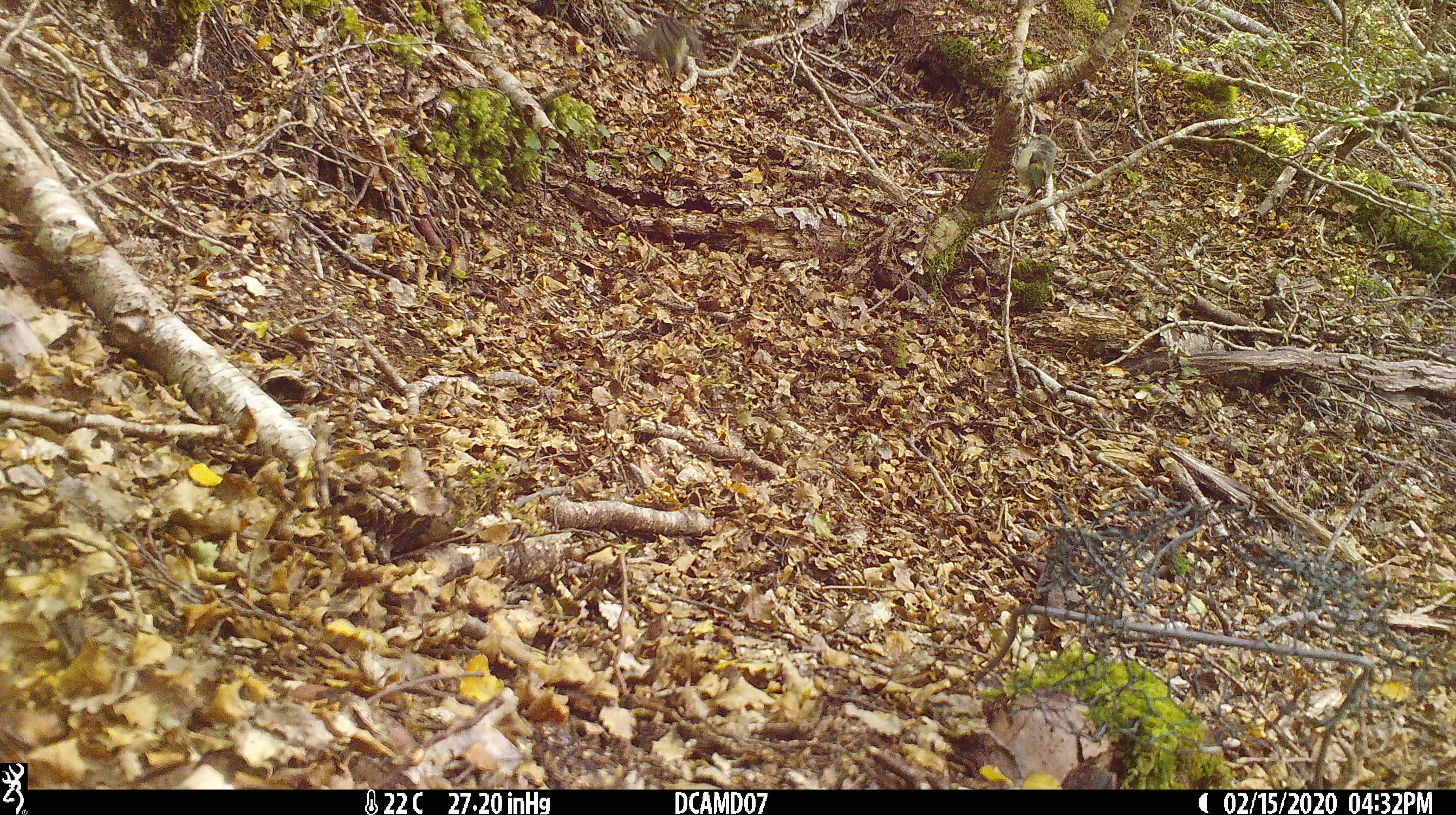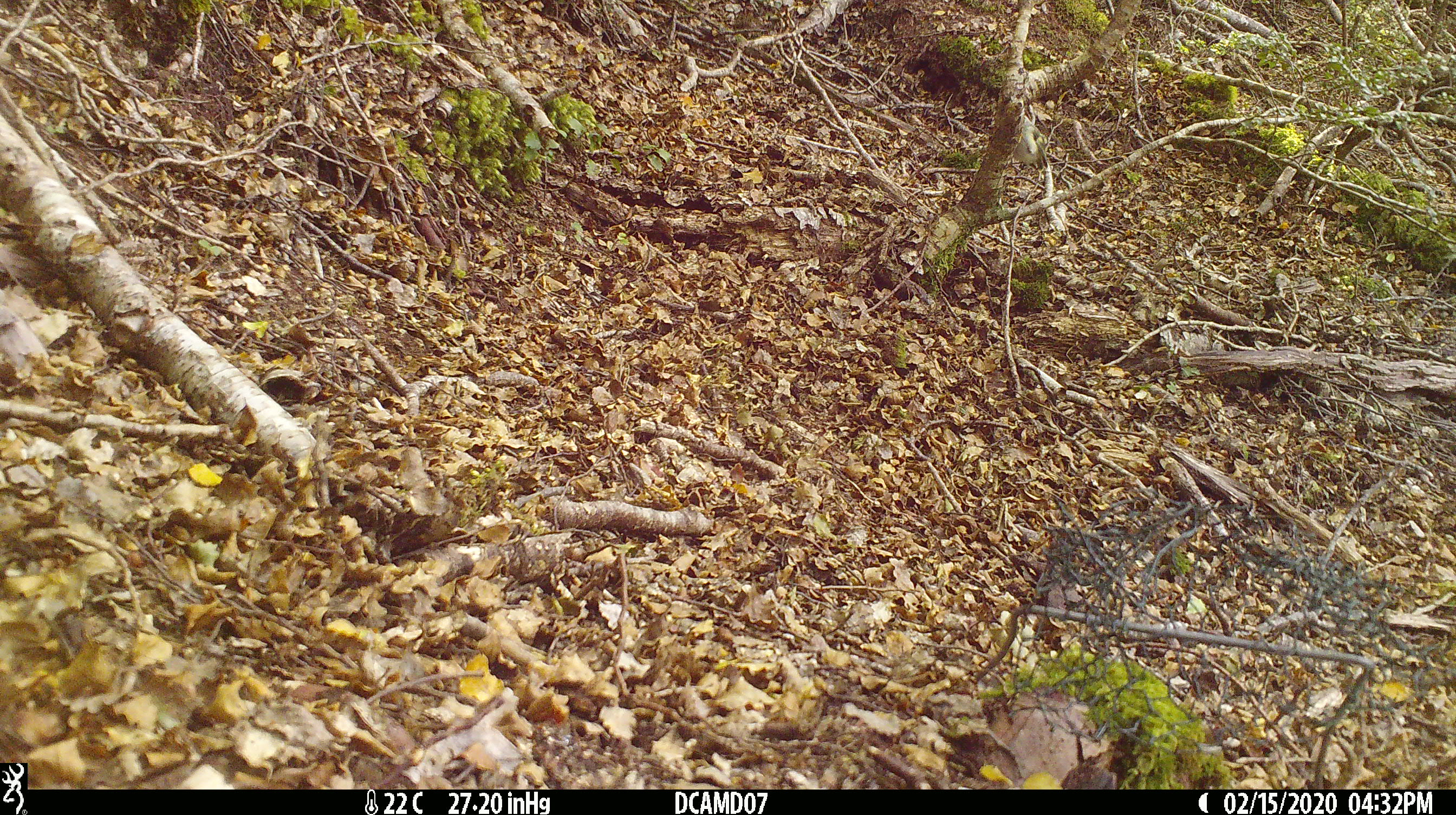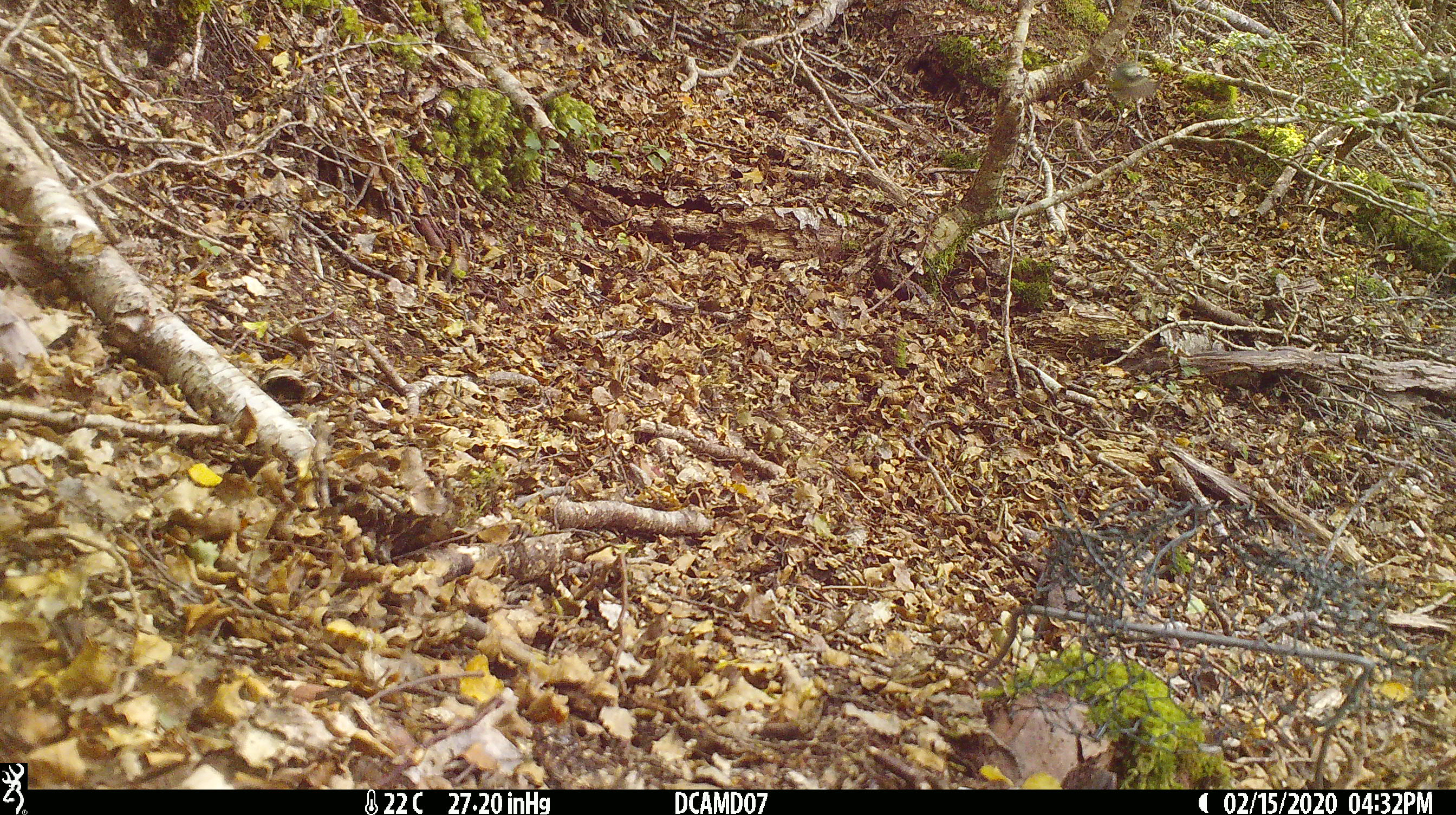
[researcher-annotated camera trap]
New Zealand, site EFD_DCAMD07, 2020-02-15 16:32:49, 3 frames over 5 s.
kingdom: Animalia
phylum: Chordata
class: Aves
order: Passeriformes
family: Acanthisittidae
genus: Acanthisitta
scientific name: Acanthisitta chloris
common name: rifleman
Rifleman (Acanthisitta chloris).